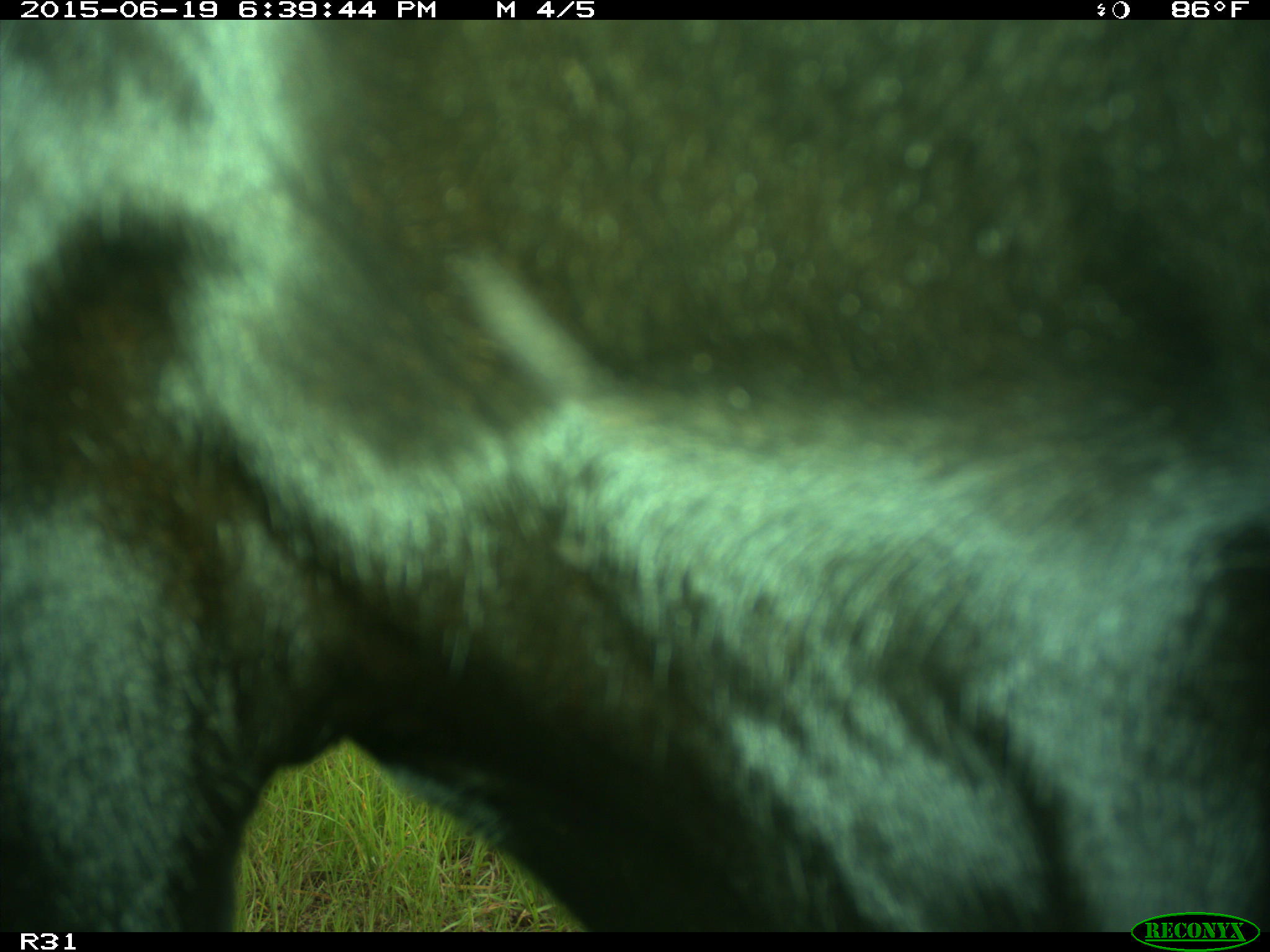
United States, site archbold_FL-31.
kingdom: Animalia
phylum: Chordata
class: Mammalia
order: Artiodactyla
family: Bovidae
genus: Bos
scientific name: Bos taurus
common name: domestic cow